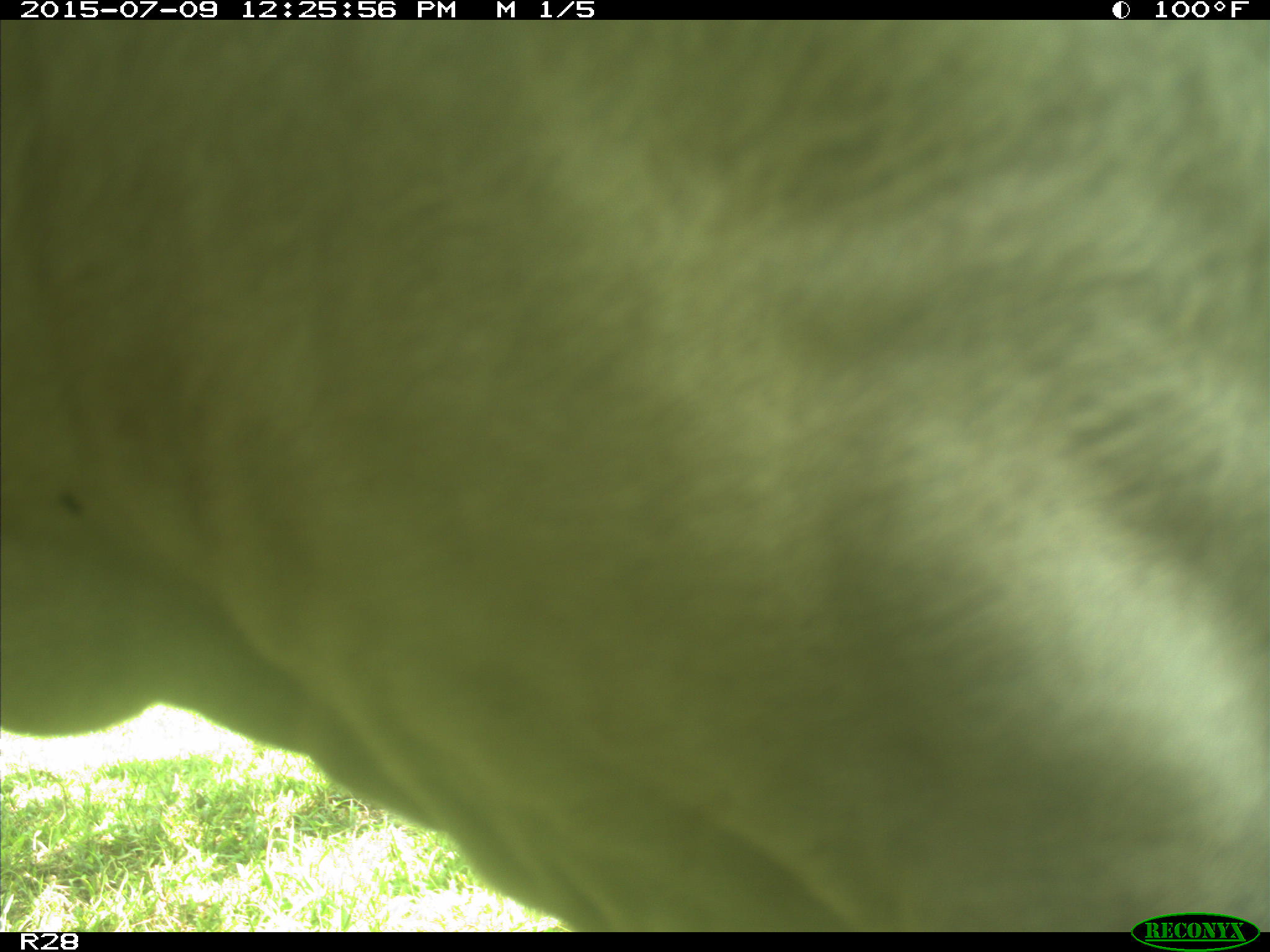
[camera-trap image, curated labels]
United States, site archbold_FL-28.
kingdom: Animalia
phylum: Chordata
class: Mammalia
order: Artiodactyla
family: Bovidae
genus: Bos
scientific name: Bos taurus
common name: domestic cow